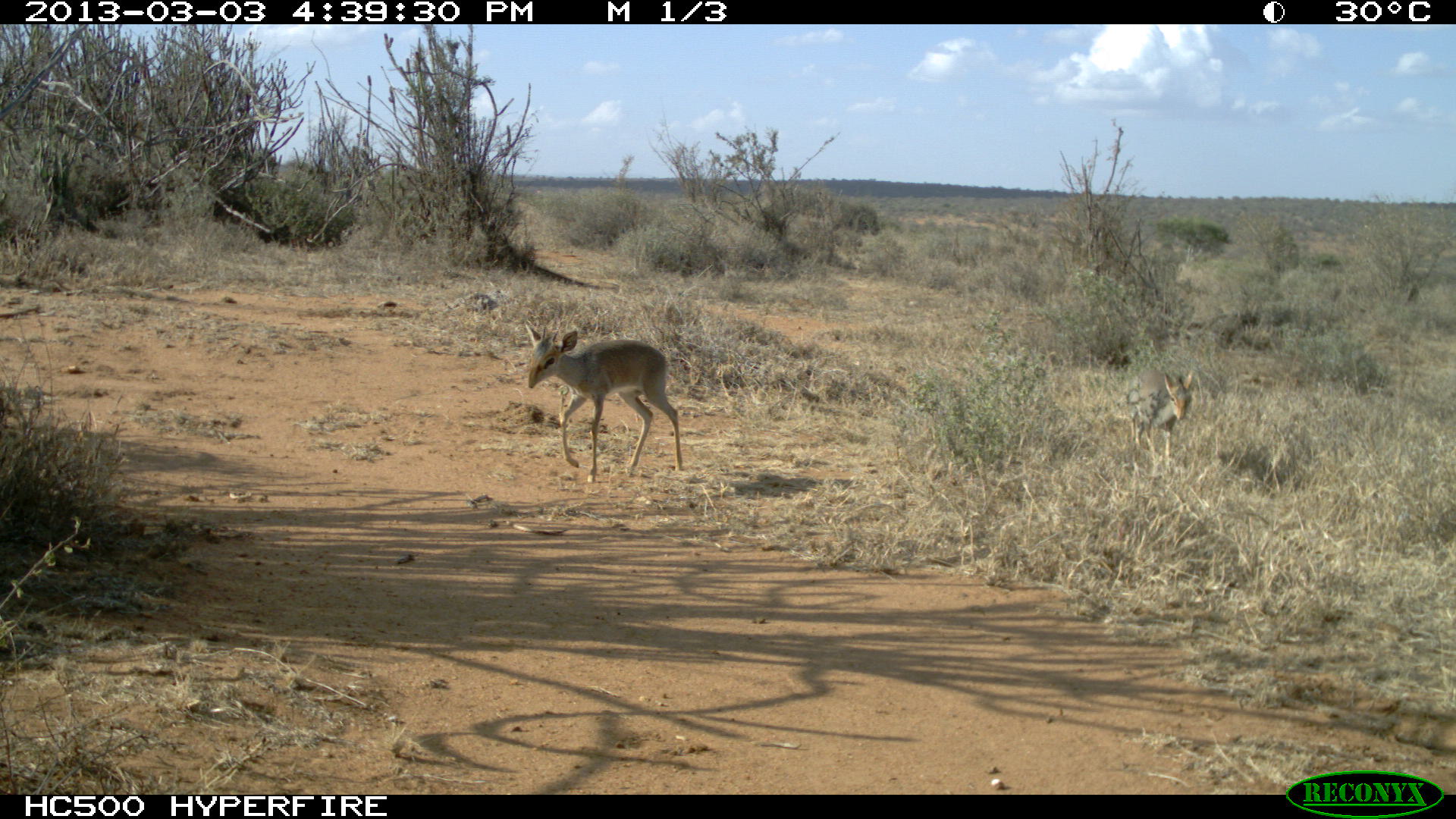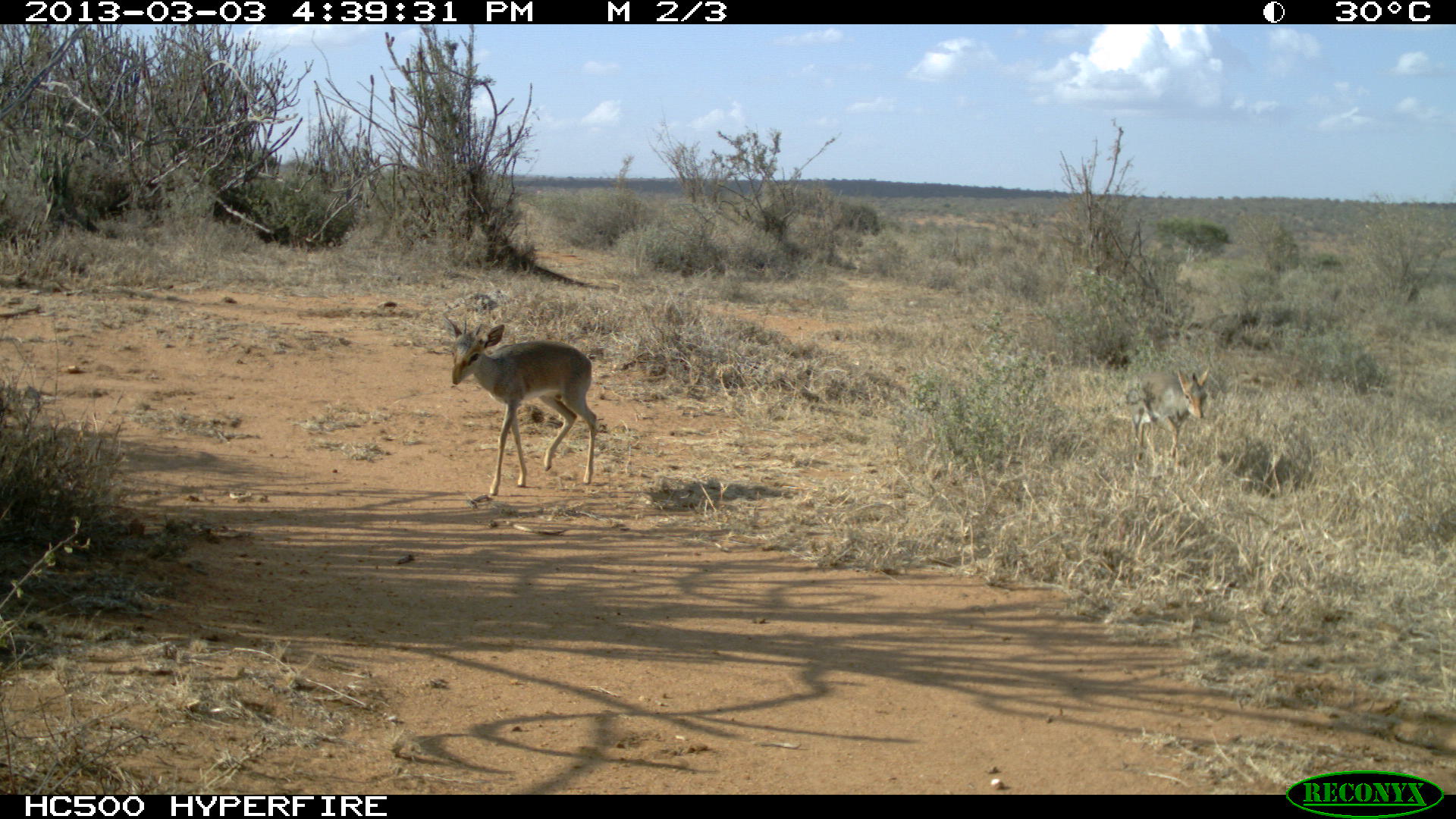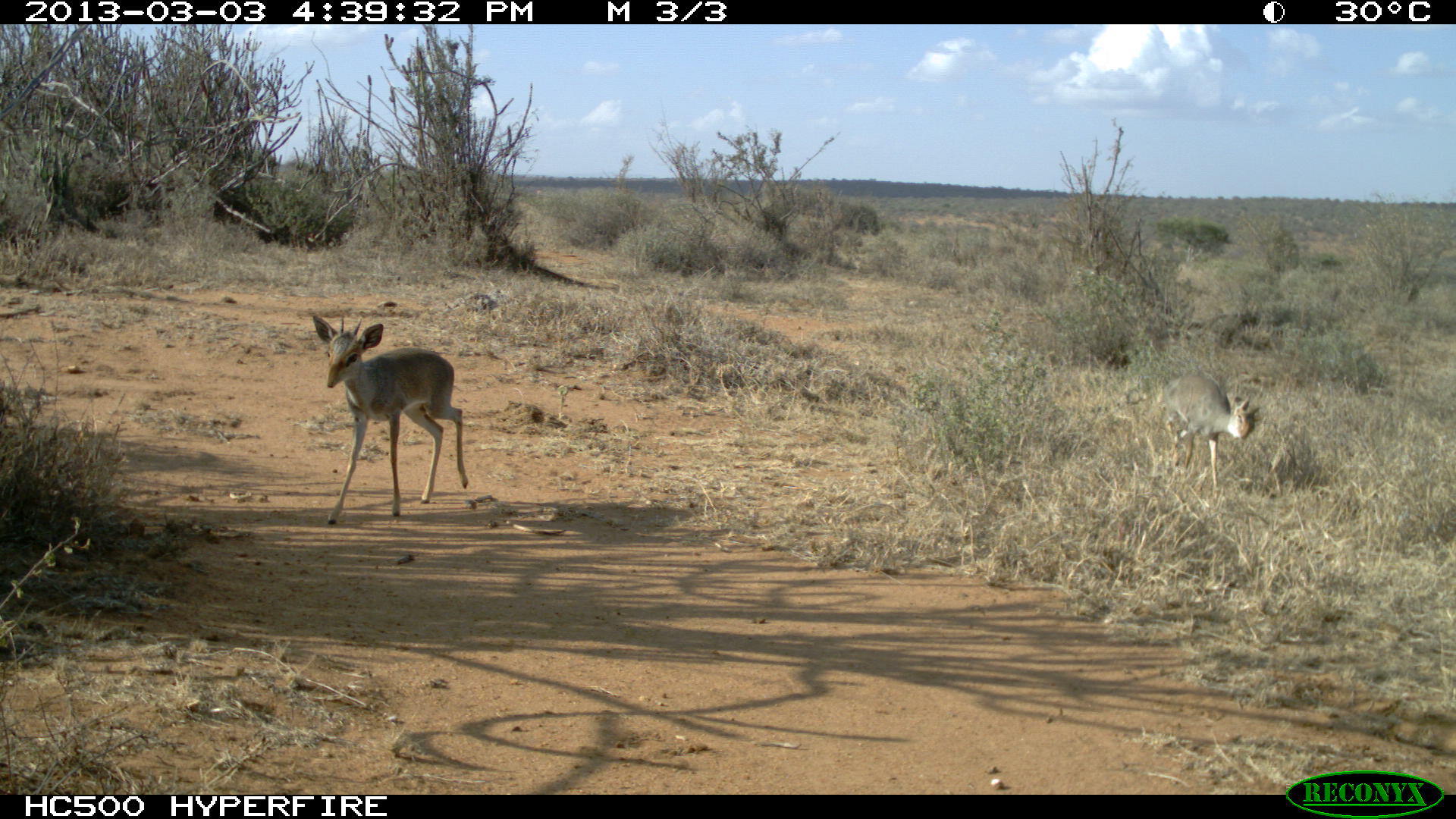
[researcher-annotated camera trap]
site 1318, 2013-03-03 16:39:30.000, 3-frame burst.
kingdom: Animalia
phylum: Chordata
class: Mammalia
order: Artiodactyla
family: Bovidae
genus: Madoqua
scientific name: Madoqua guentheri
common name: günther's dik-dik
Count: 2.